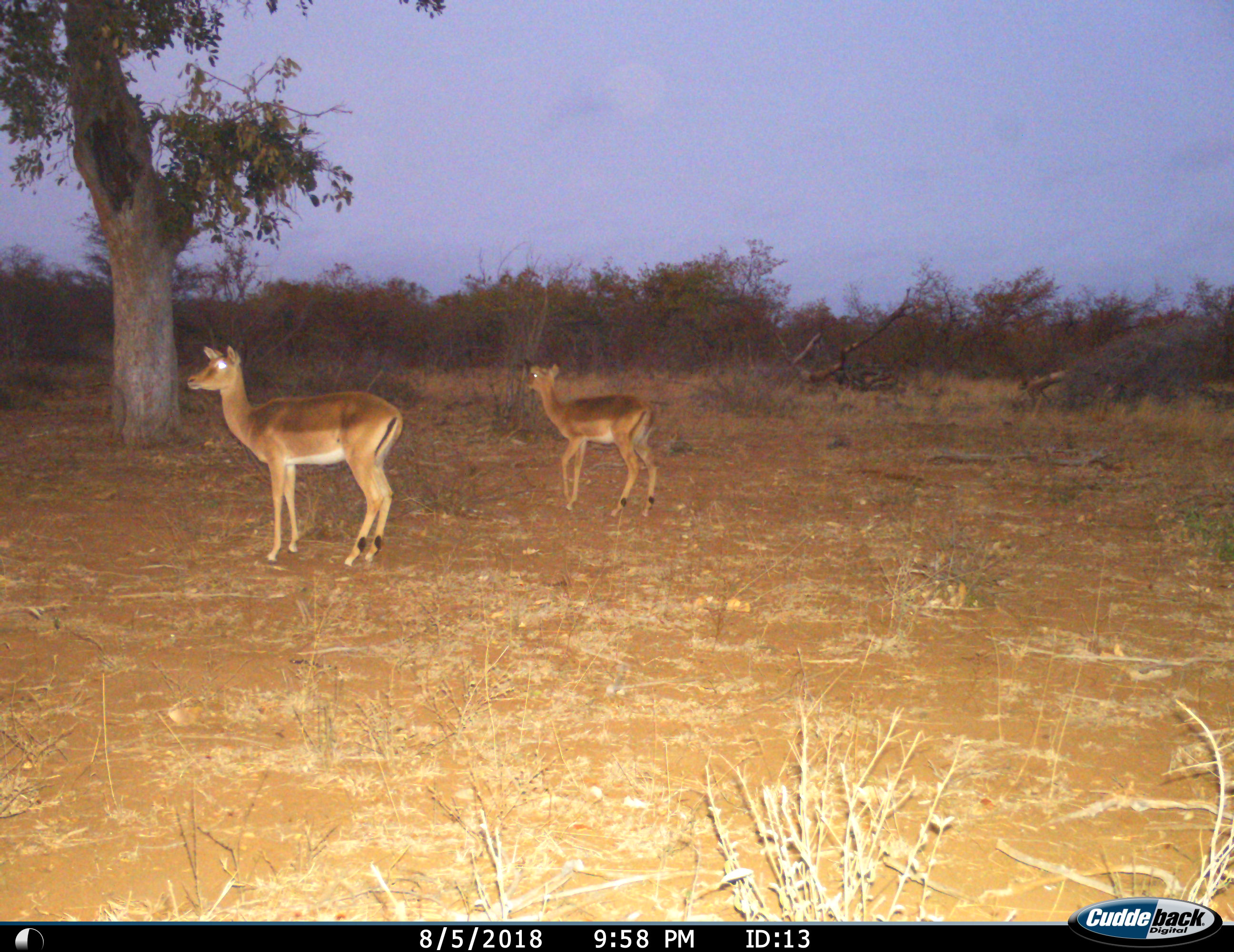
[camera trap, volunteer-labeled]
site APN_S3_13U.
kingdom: Animalia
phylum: Chordata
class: Mammalia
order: Artiodactyla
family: Bovidae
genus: Aepyceros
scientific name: Aepyceros melampus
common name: impala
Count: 2.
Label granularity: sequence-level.